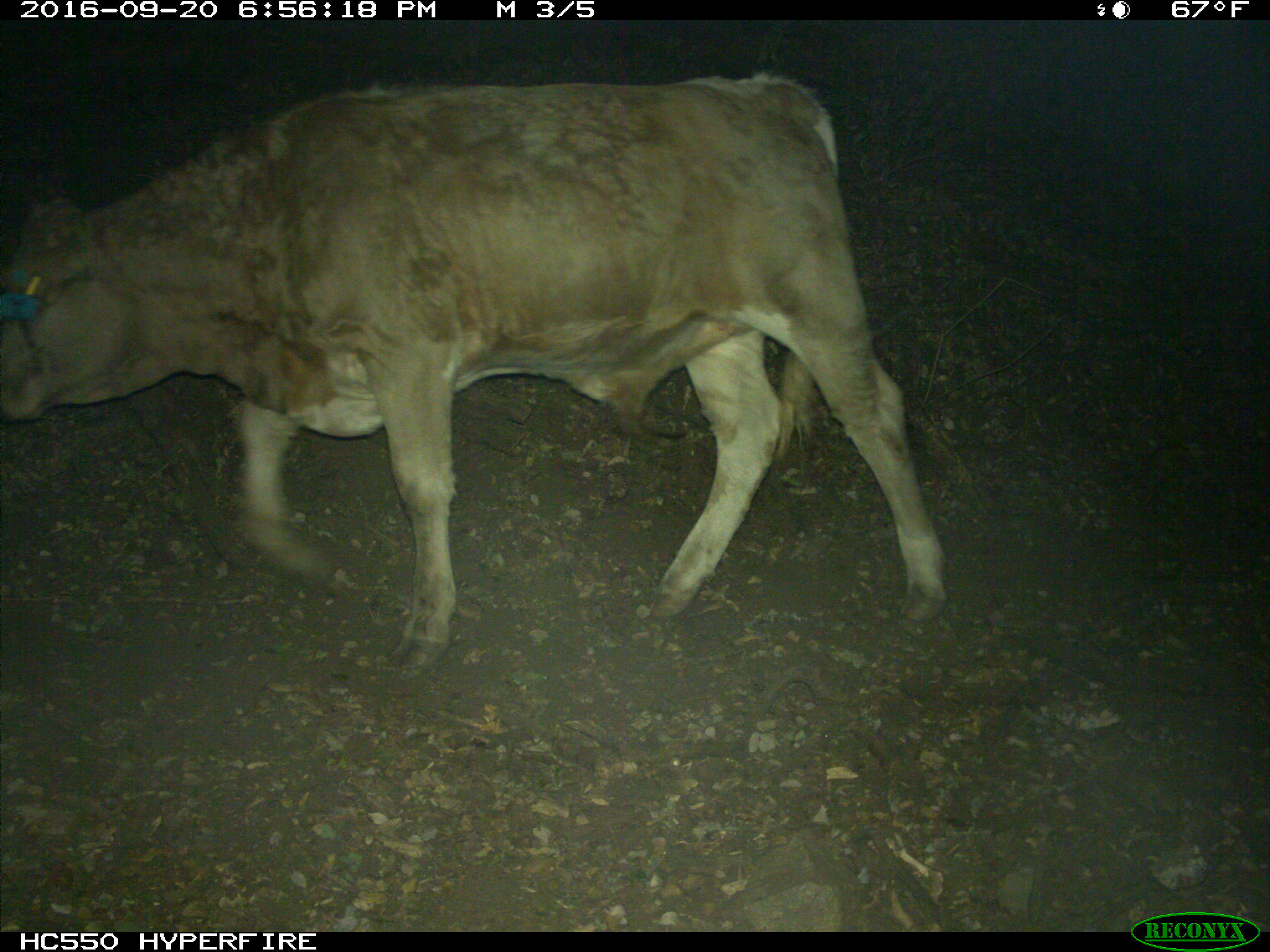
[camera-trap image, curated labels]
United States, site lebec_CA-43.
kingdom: Animalia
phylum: Chordata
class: Mammalia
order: Artiodactyla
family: Bovidae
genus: Bos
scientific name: Bos taurus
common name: domestic cow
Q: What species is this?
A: Bos taurus (domestic cow).